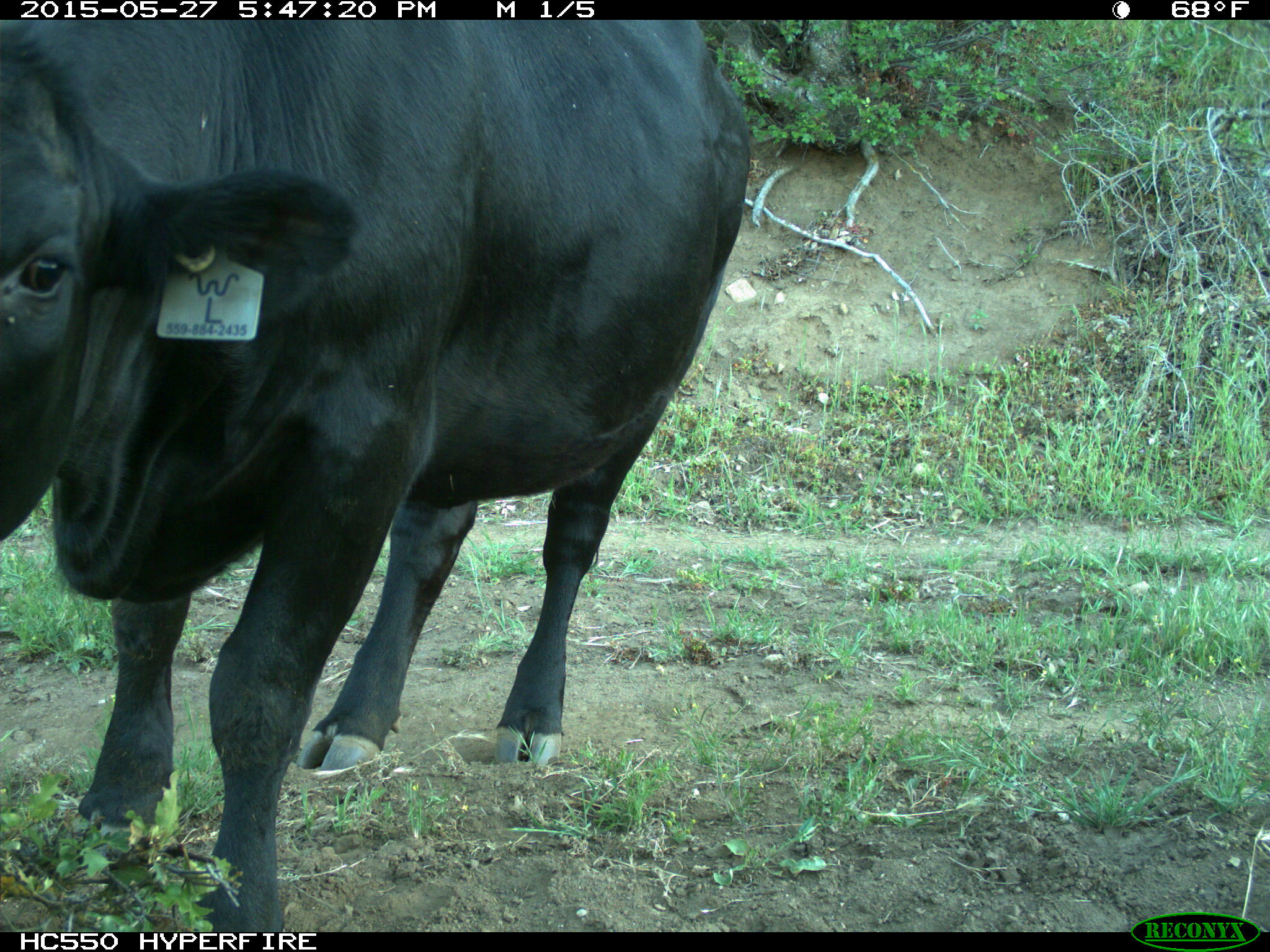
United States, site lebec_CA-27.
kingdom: Animalia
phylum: Chordata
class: Mammalia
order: Artiodactyla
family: Bovidae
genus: Bos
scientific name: Bos taurus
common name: domestic cow